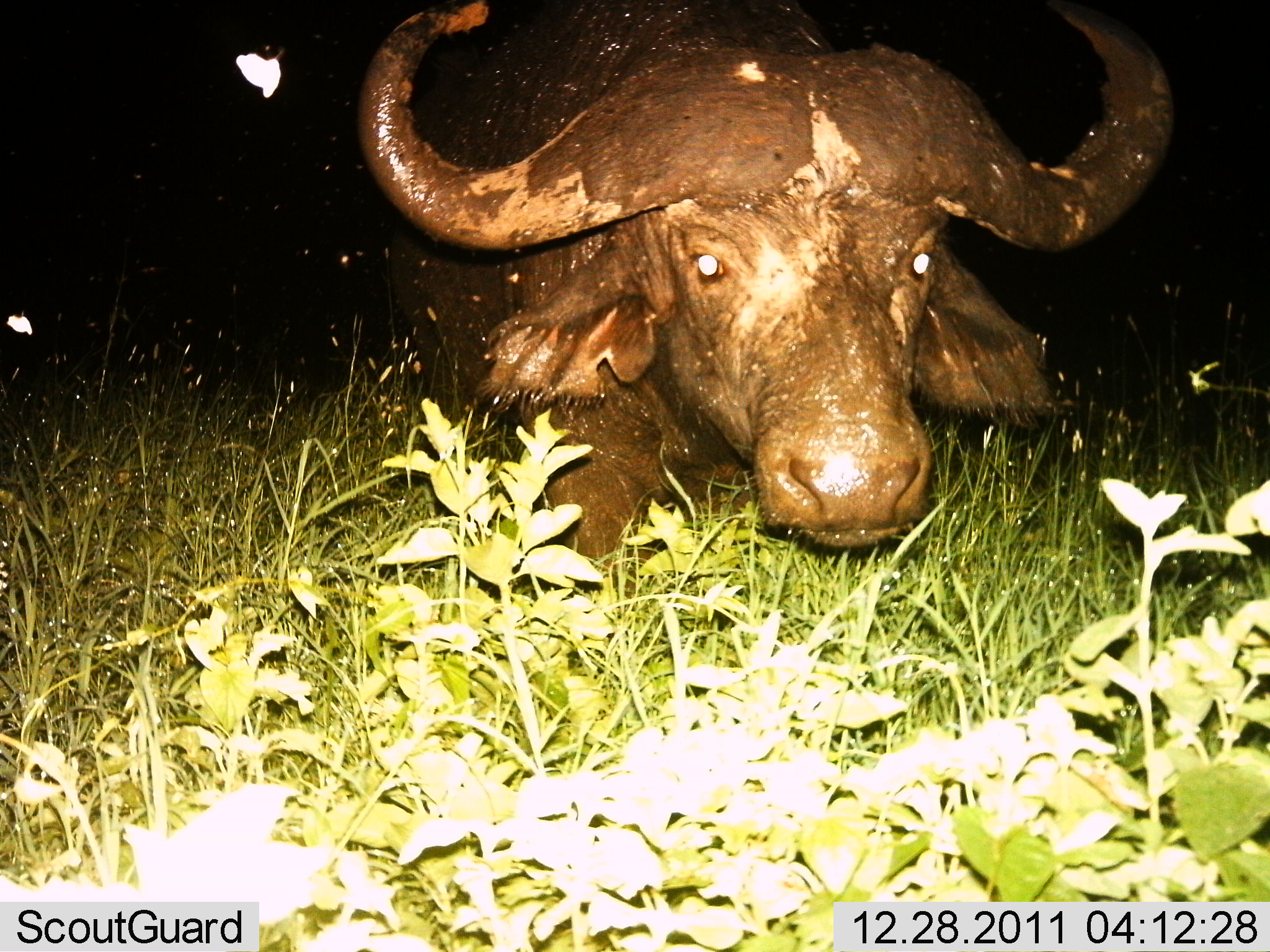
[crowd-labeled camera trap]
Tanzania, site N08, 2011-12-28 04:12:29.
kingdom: Animalia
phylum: Chordata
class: Mammalia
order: Artiodactyla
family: Bovidae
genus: Syncerus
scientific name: Syncerus caffer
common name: cape buffalo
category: buffalo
Buffalo (cape buffalo) (Syncerus caffer), count 1. Behavior (volunteer vote fractions): standing 40%, resting 27%, moving 33%, interacting 0%. Young present (vote fraction): 0%. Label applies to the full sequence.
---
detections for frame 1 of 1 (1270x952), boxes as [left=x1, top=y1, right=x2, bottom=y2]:
animal: [left=361, top=0, right=1183, bottom=592]